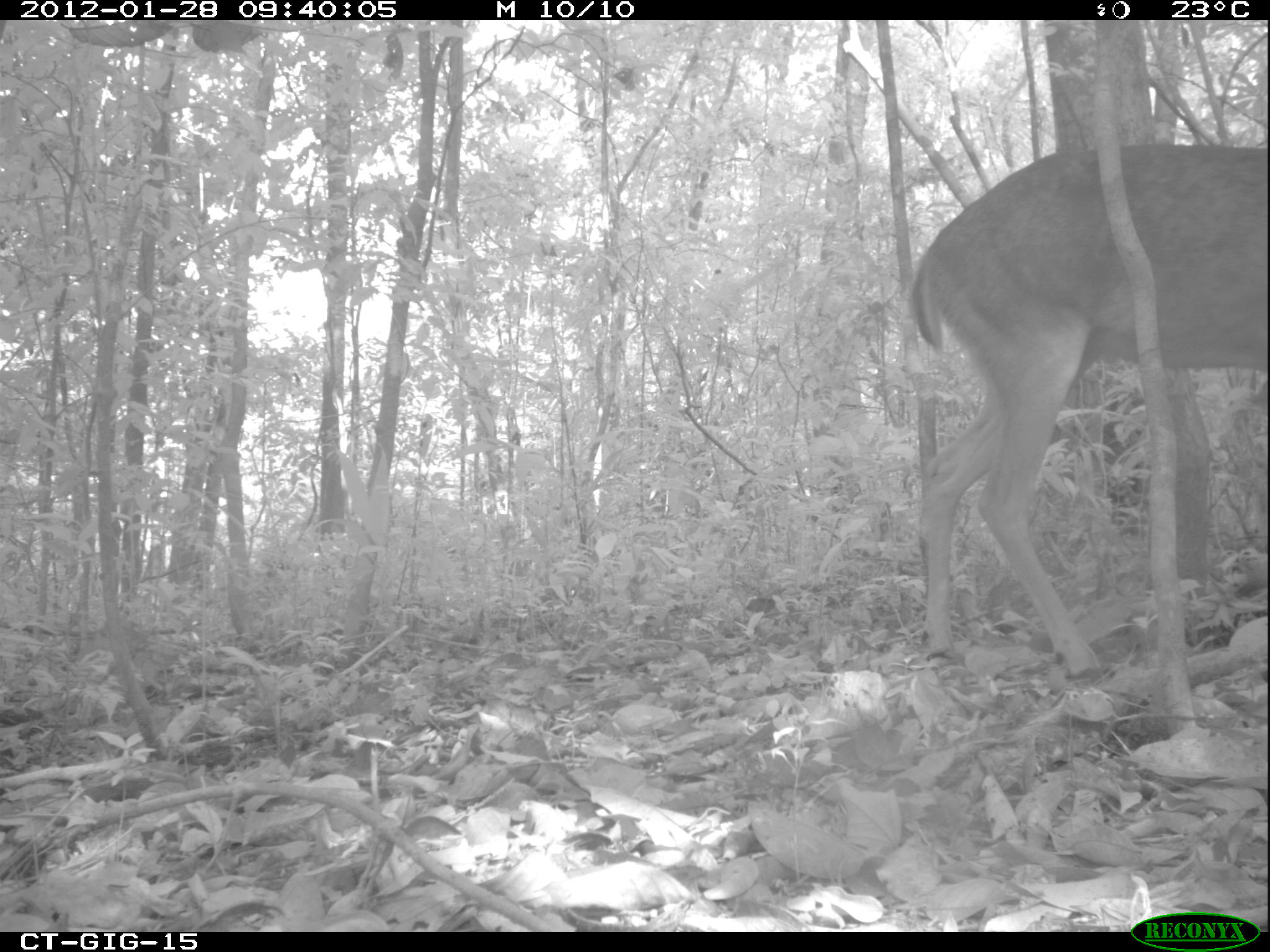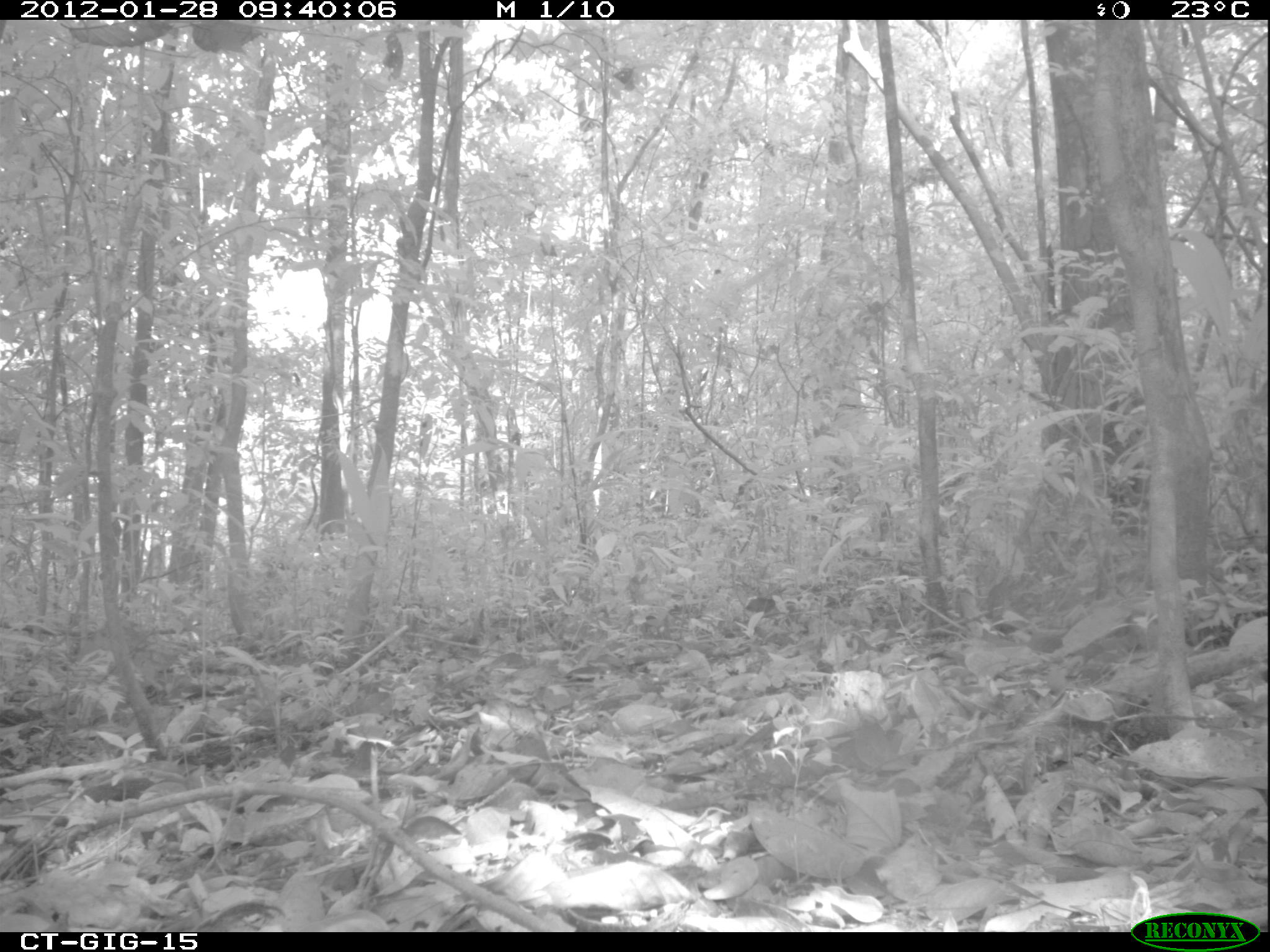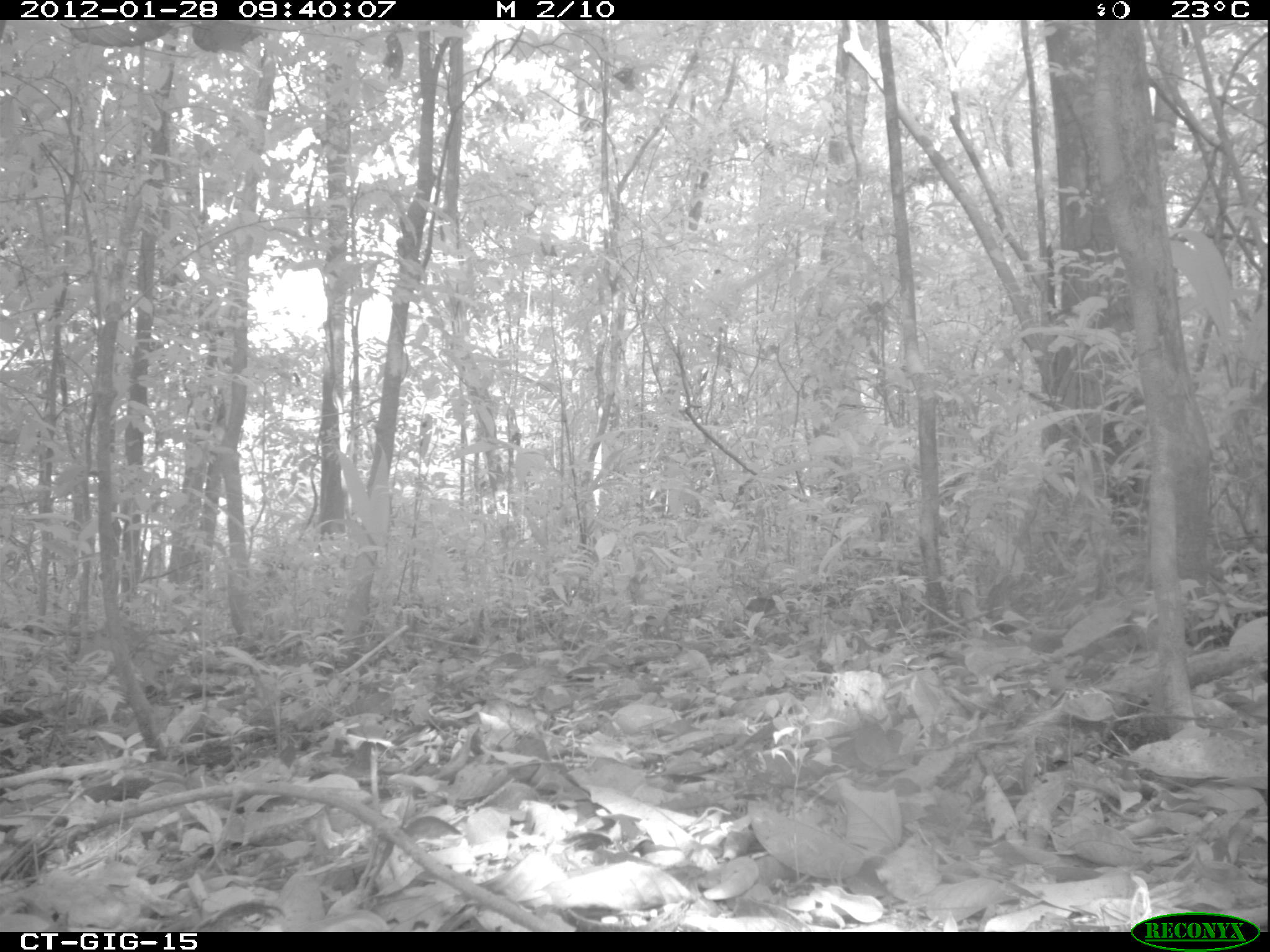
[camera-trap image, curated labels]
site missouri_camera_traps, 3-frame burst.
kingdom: Animalia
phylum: Chordata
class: Mammalia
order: Artiodactyla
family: Cervidae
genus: Odocoileus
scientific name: Odocoileus virginianus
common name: white-tailed deer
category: white tailed deer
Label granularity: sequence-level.